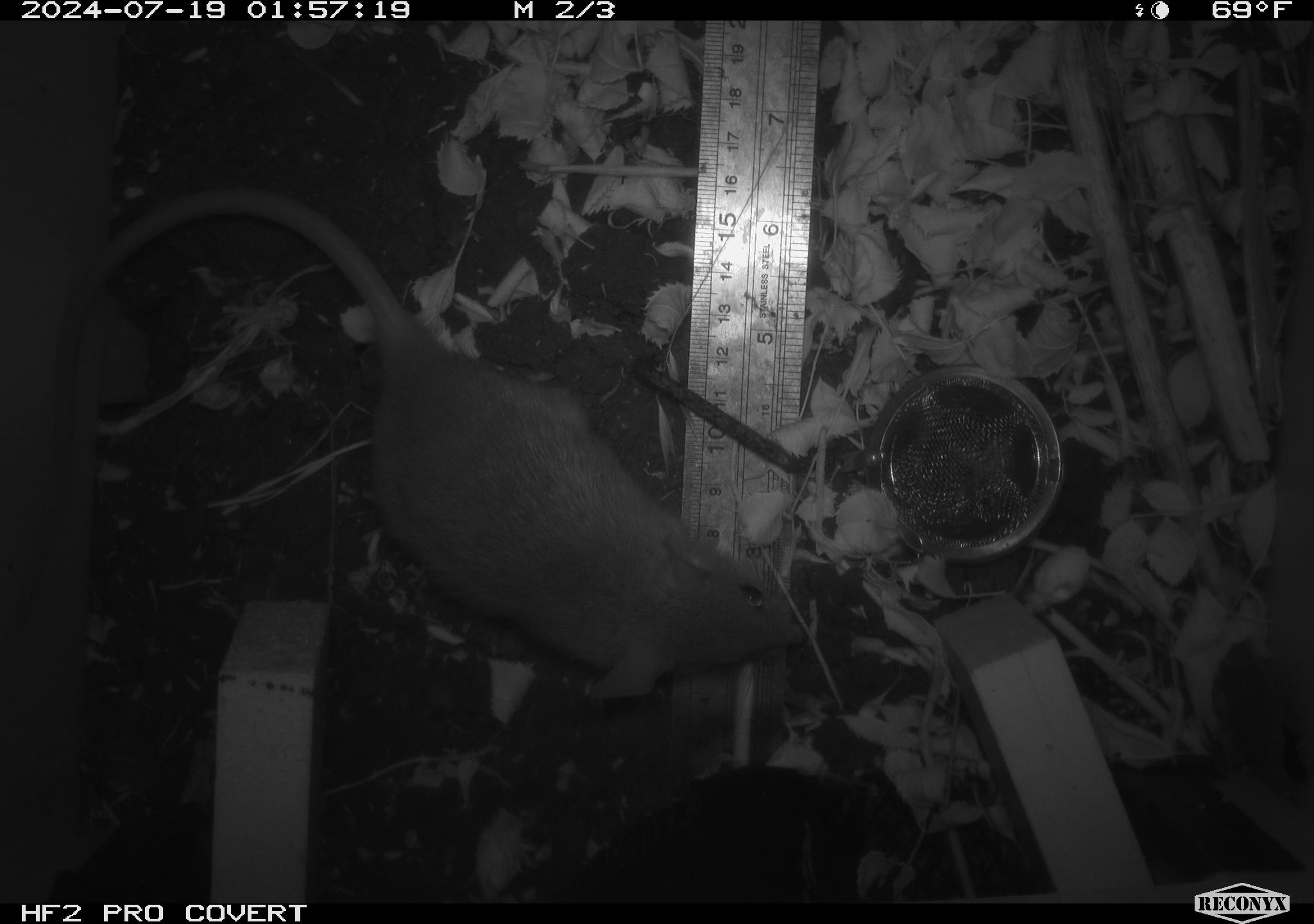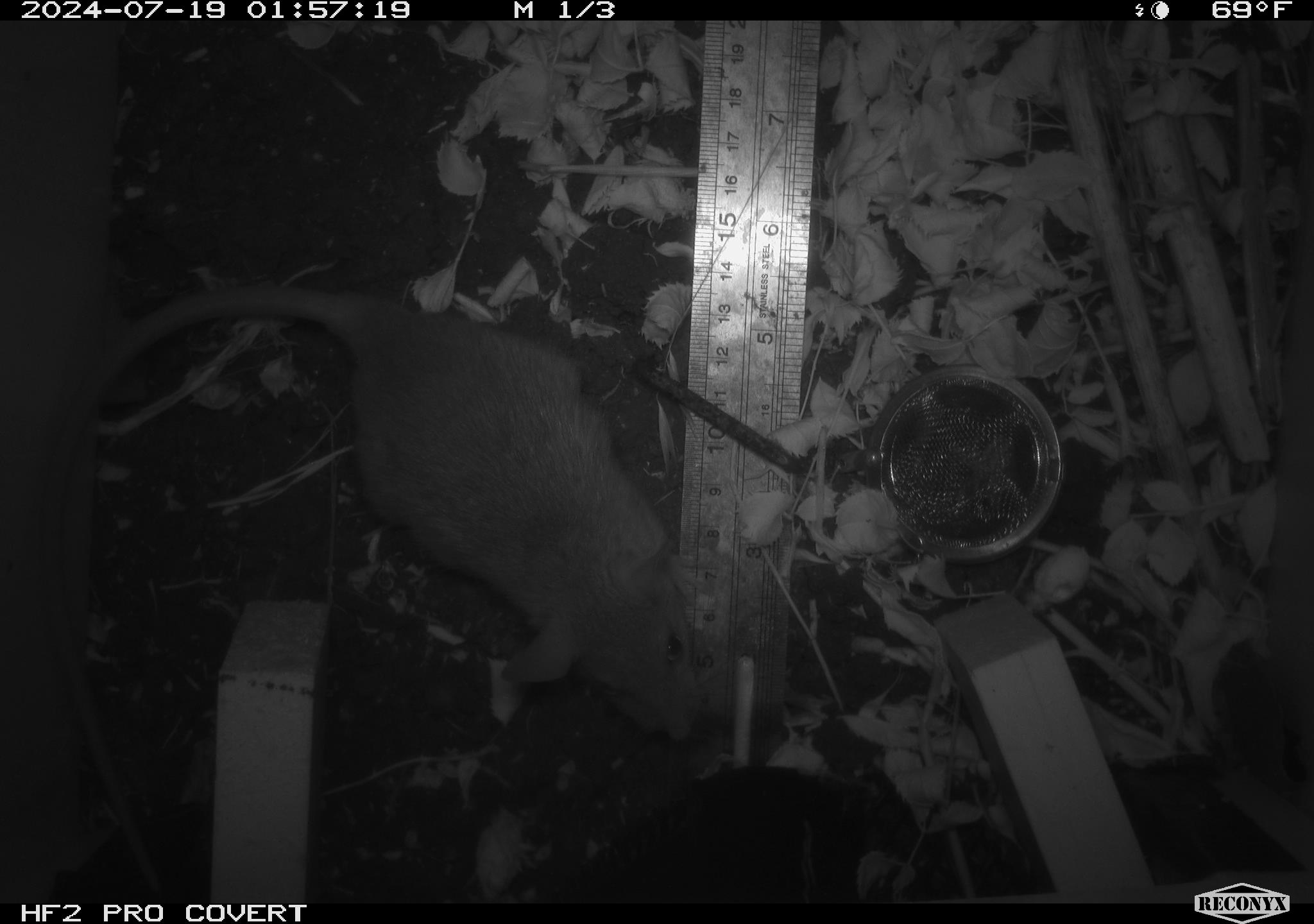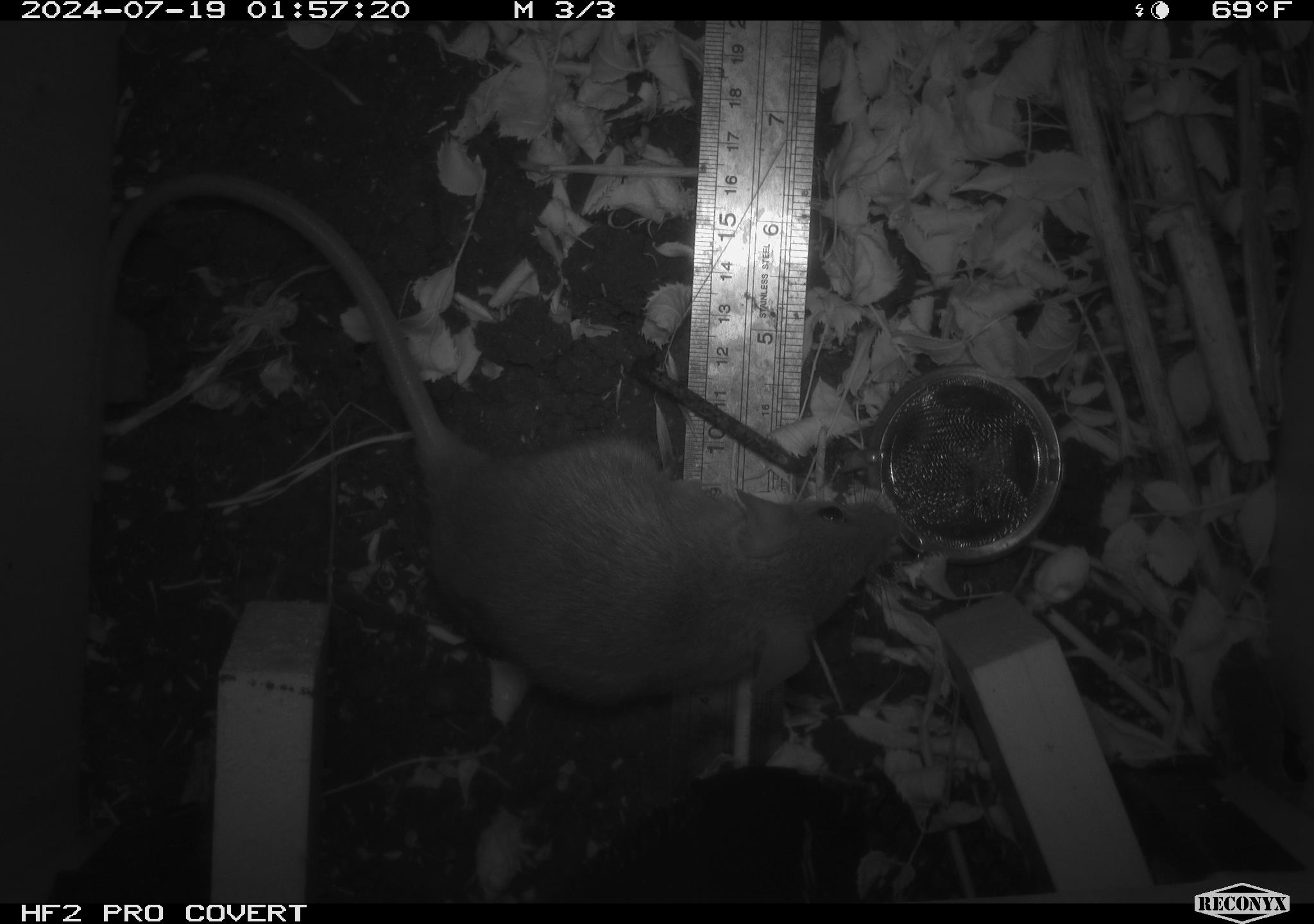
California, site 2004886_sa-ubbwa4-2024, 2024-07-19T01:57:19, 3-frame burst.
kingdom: Animalia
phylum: Chordata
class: Mammalia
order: Rodentia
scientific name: Rodentia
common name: woodrat or rat or mouse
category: woodrat or rat or mouse species